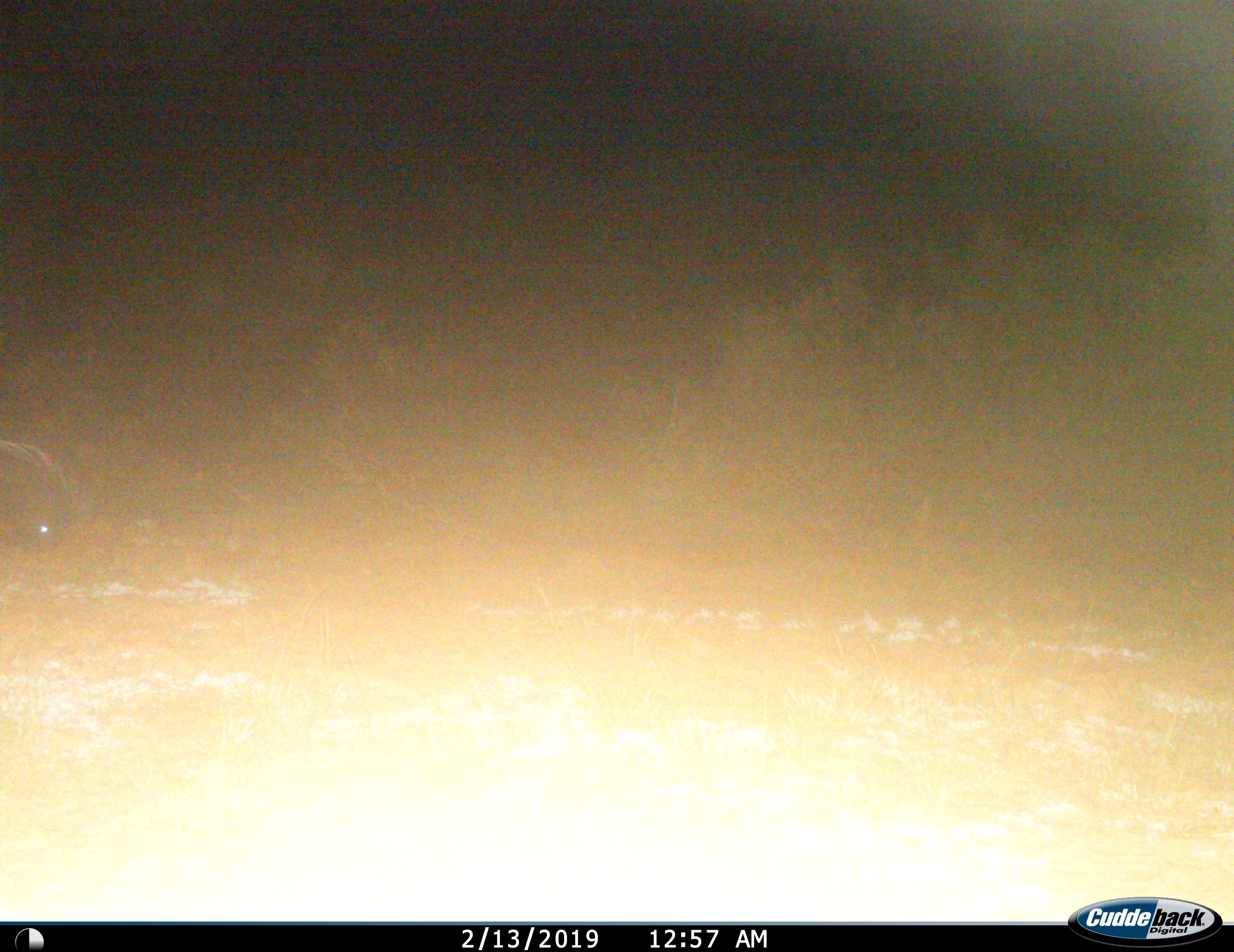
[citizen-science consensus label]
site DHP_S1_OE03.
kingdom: Animalia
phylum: Chordata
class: Mammalia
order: Rodentia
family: Hystricidae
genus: Hystrix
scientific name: Hystrix cristata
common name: crested porcupine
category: porcupine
Porcupine (crested porcupine) (Hystrix cristata), count 1. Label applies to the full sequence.